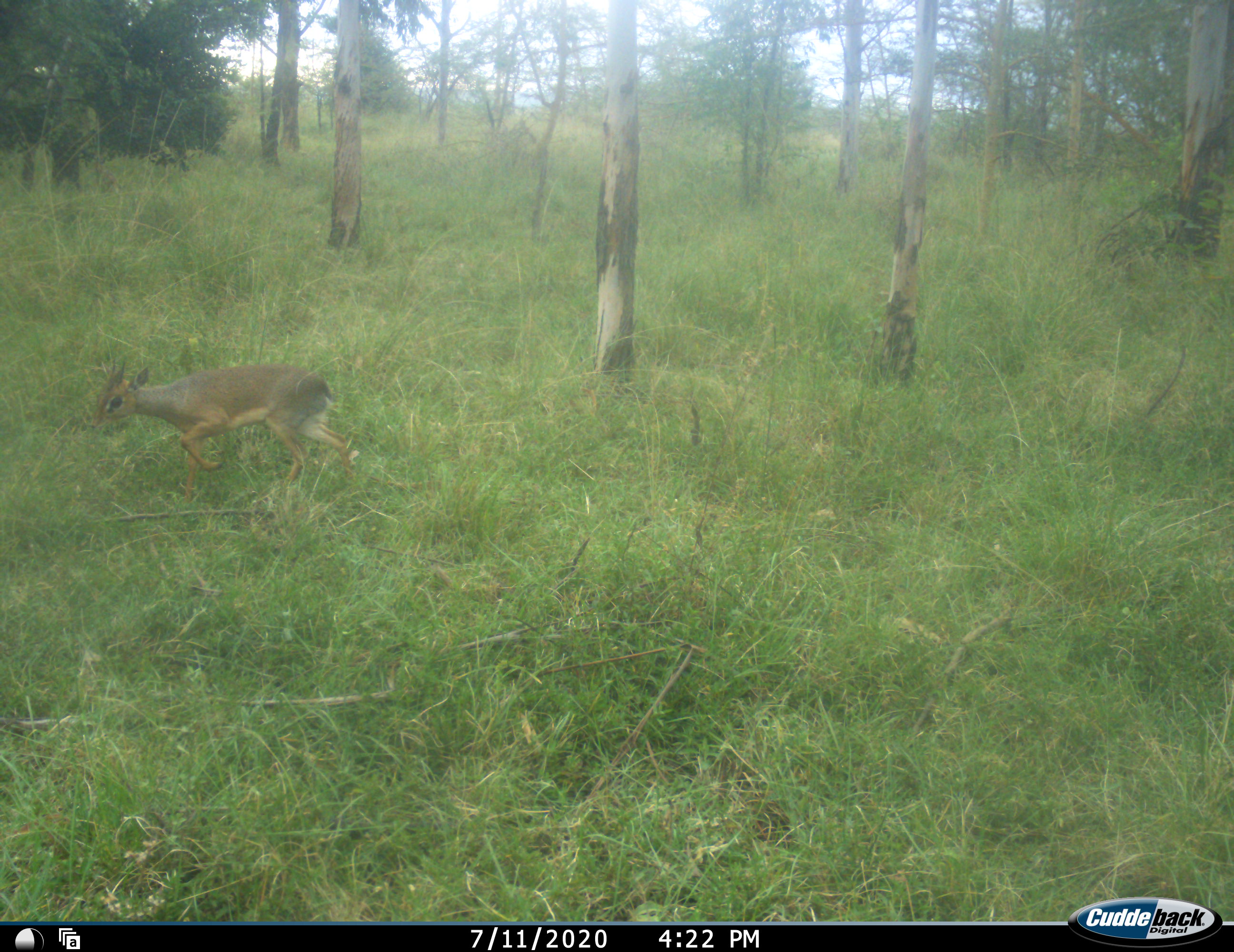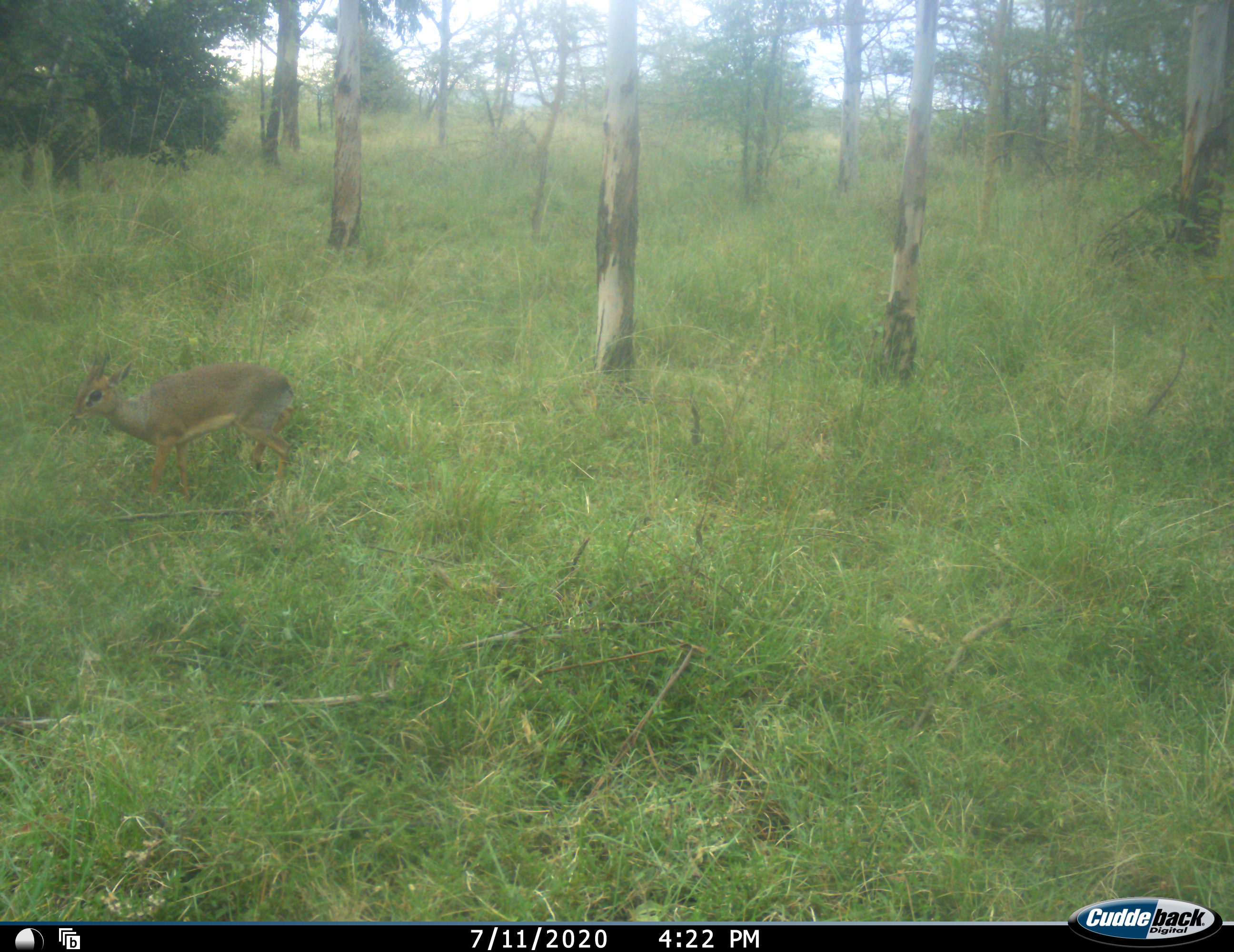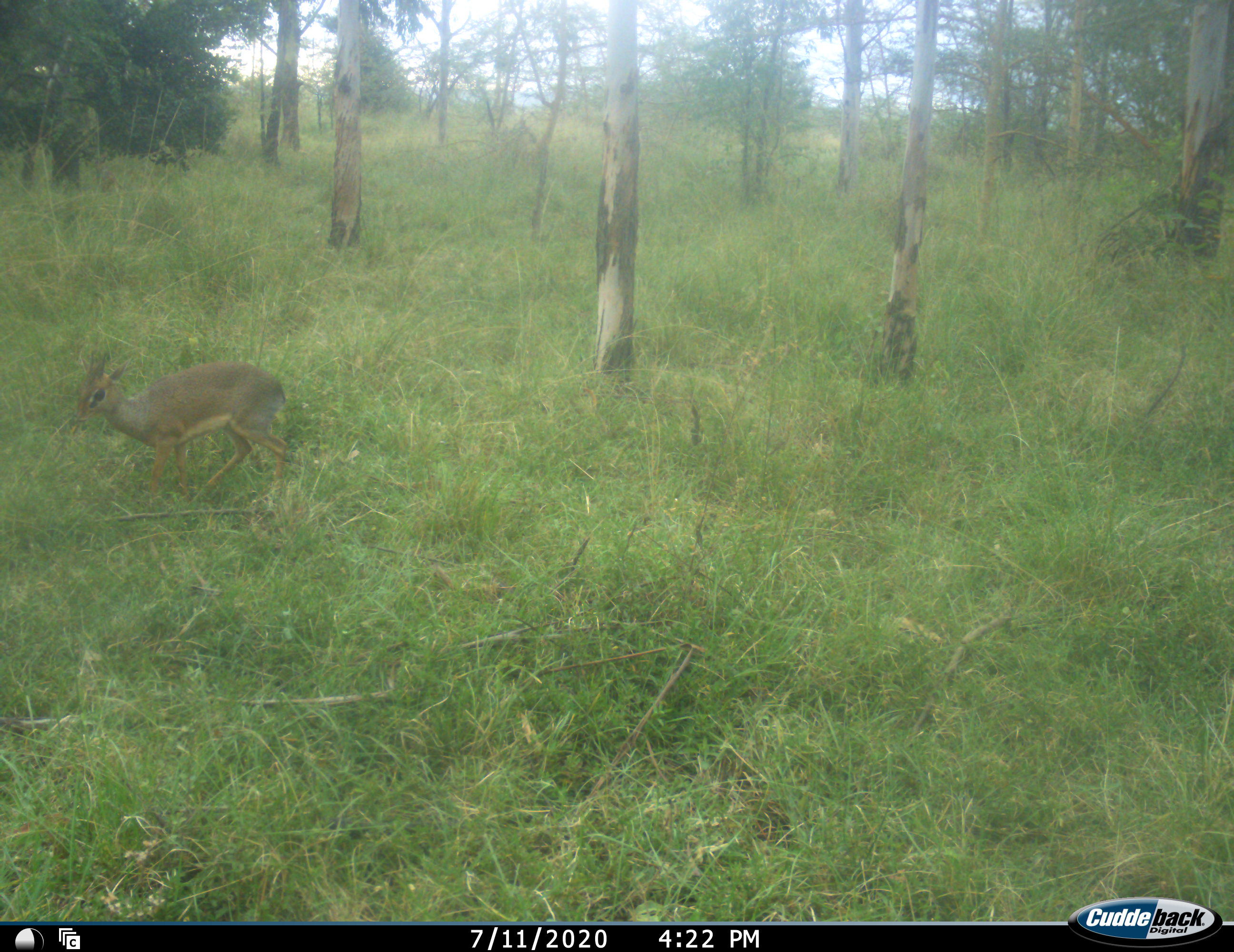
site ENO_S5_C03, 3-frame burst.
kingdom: Animalia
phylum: Chordata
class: Mammalia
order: Artiodactyla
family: Bovidae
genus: Madoqua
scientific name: Madoqua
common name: dik-dik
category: dikdik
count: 1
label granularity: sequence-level